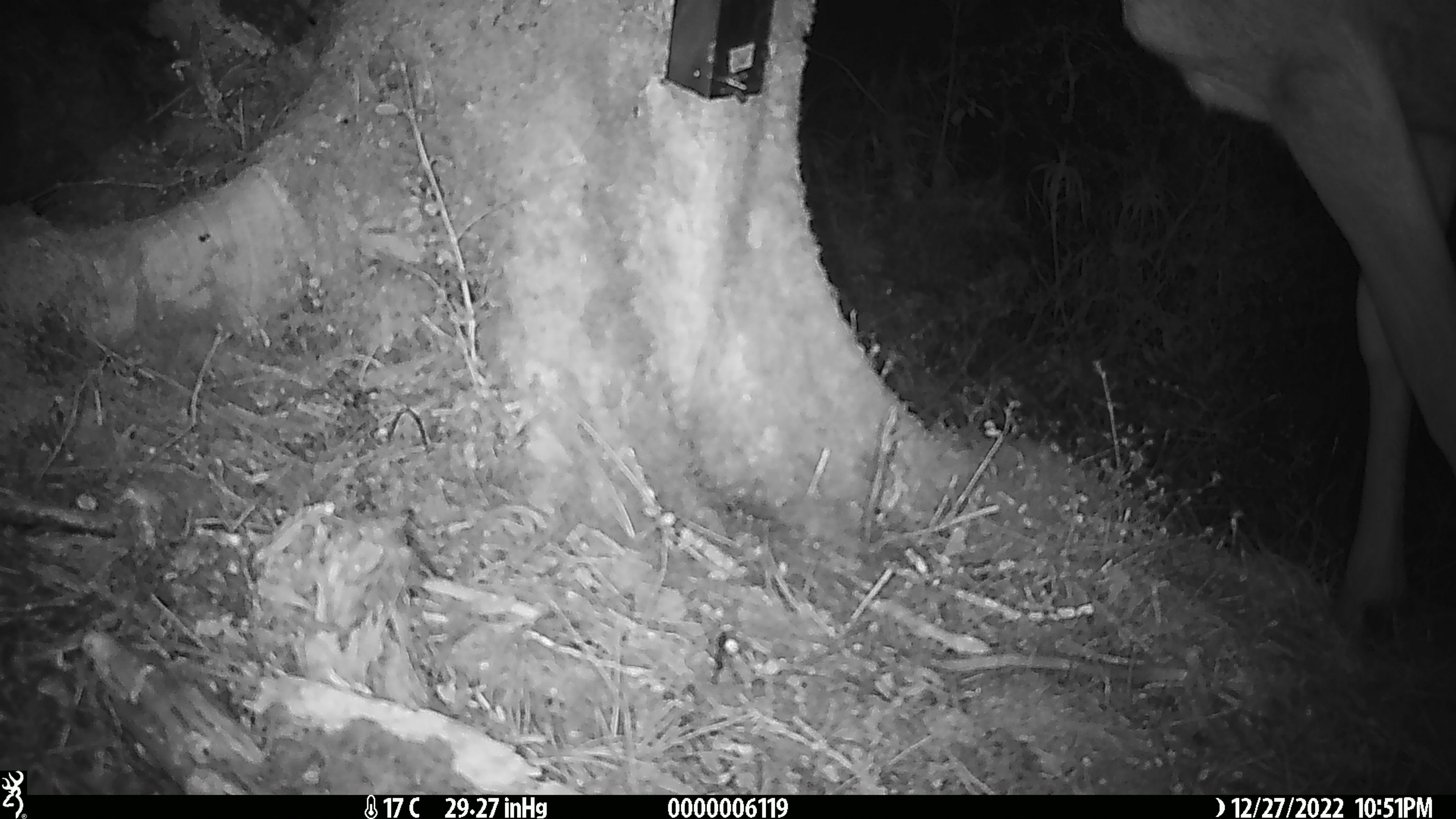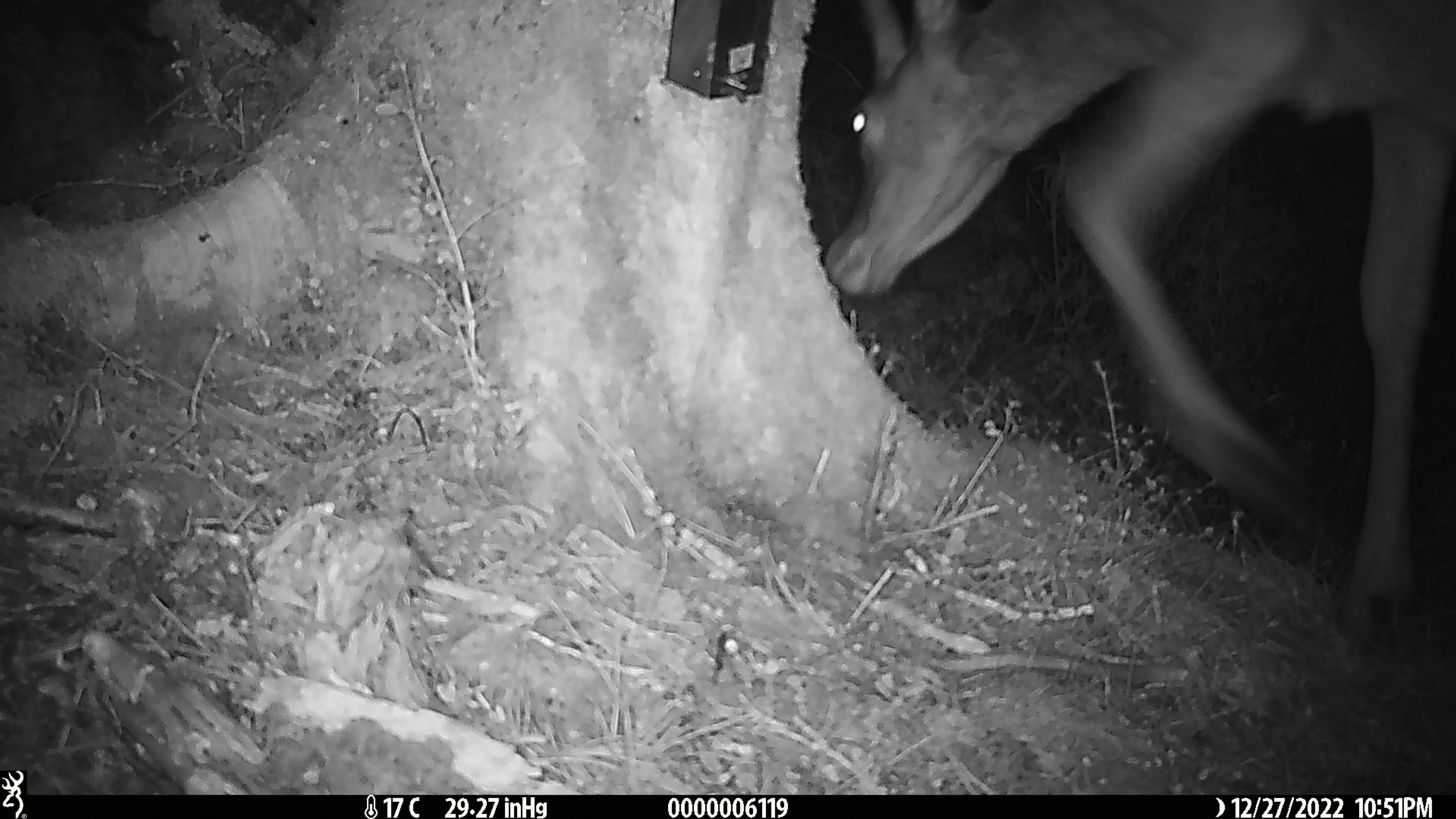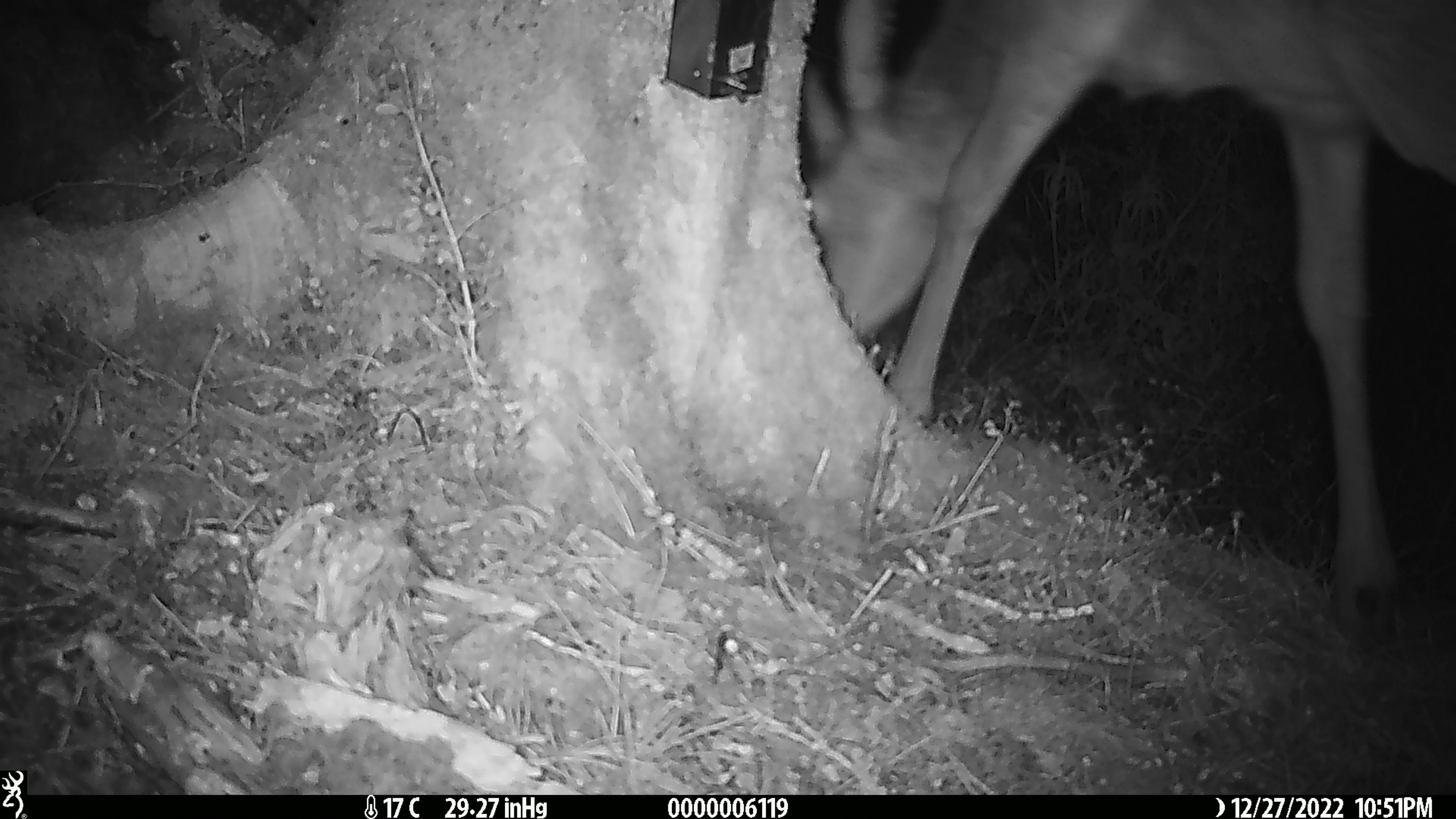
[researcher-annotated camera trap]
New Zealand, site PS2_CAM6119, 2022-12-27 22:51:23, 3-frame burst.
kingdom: Animalia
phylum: Chordata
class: Mammalia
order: Artiodactyla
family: Cervidae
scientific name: Cervidae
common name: deer